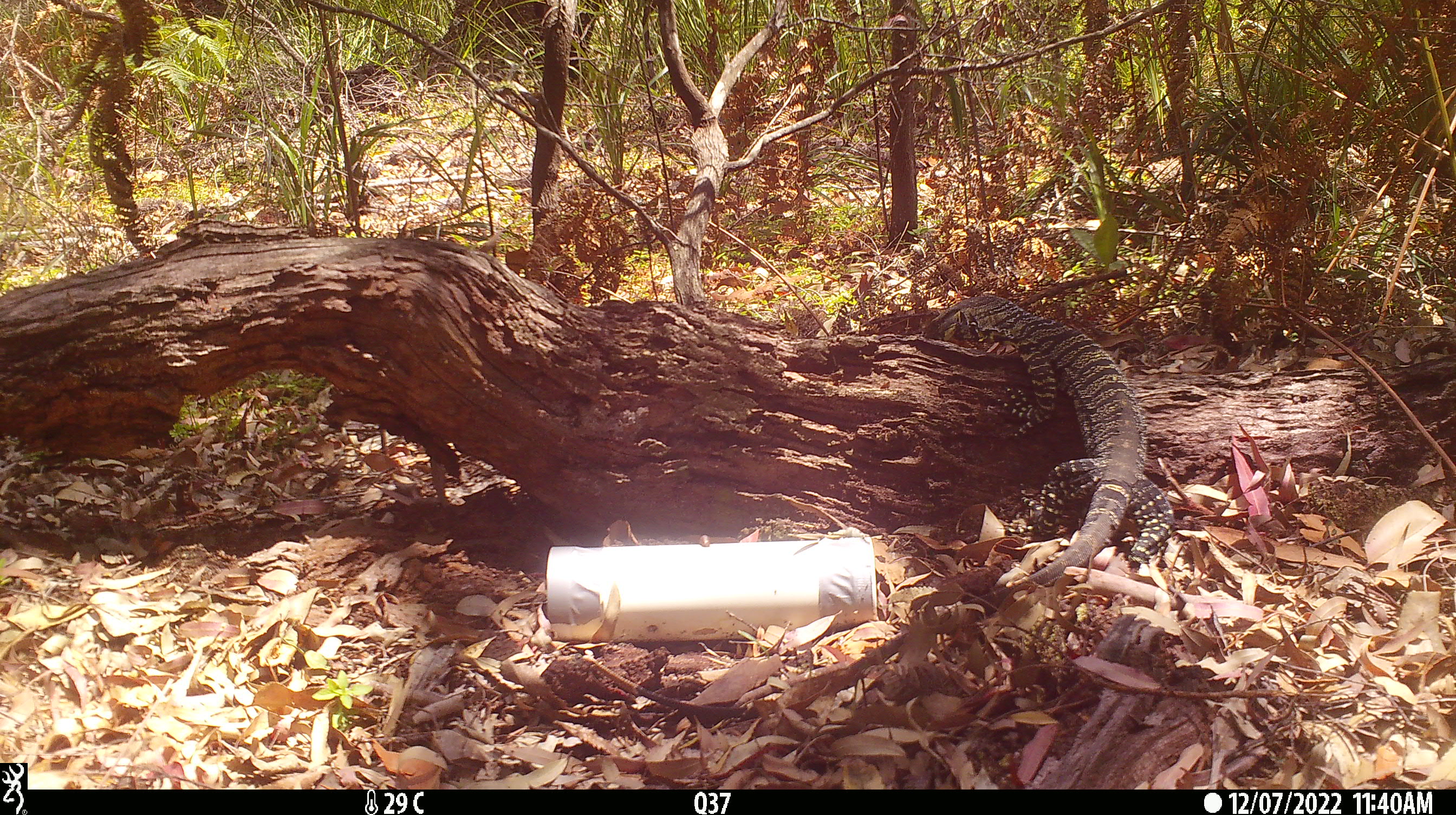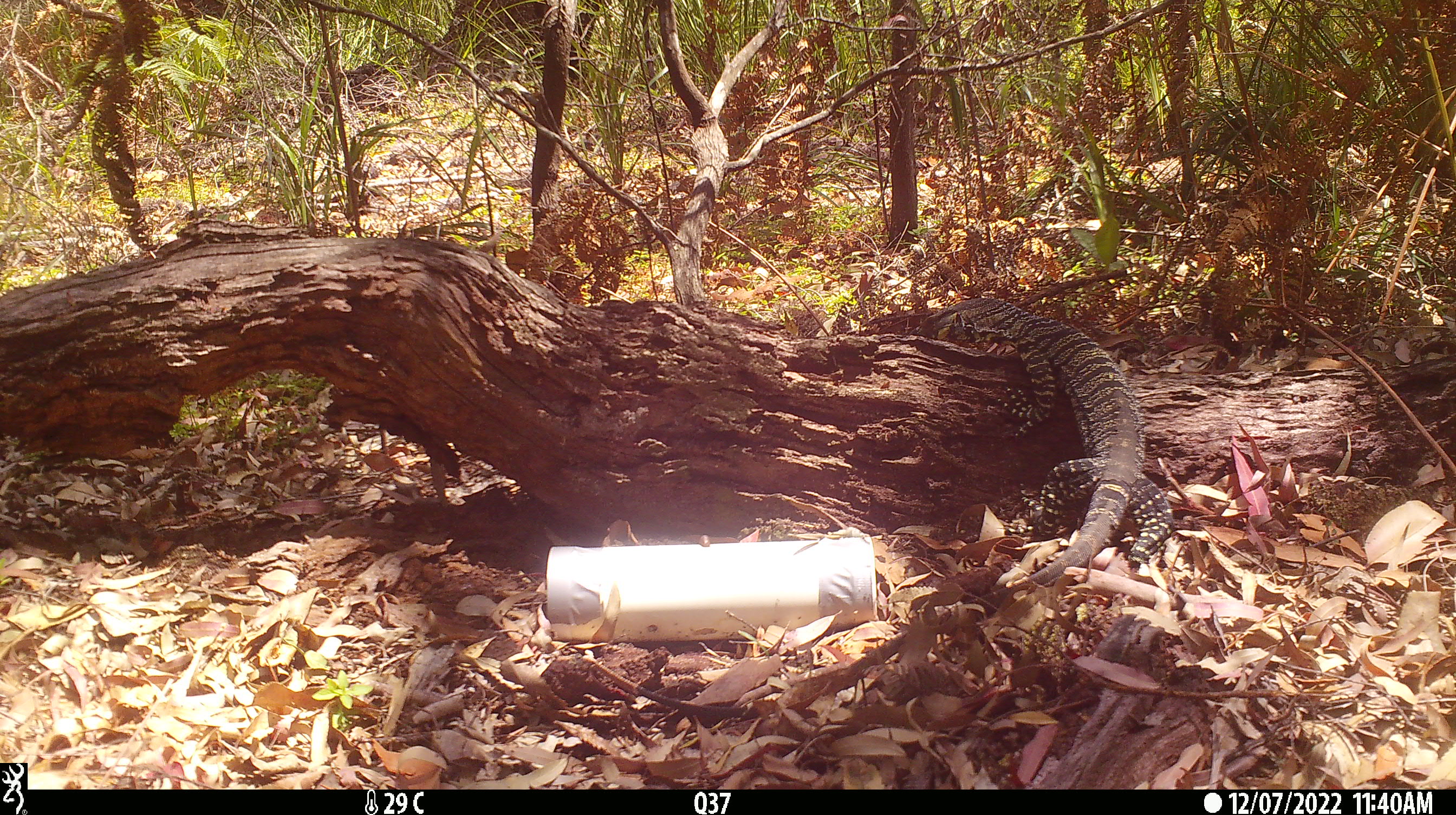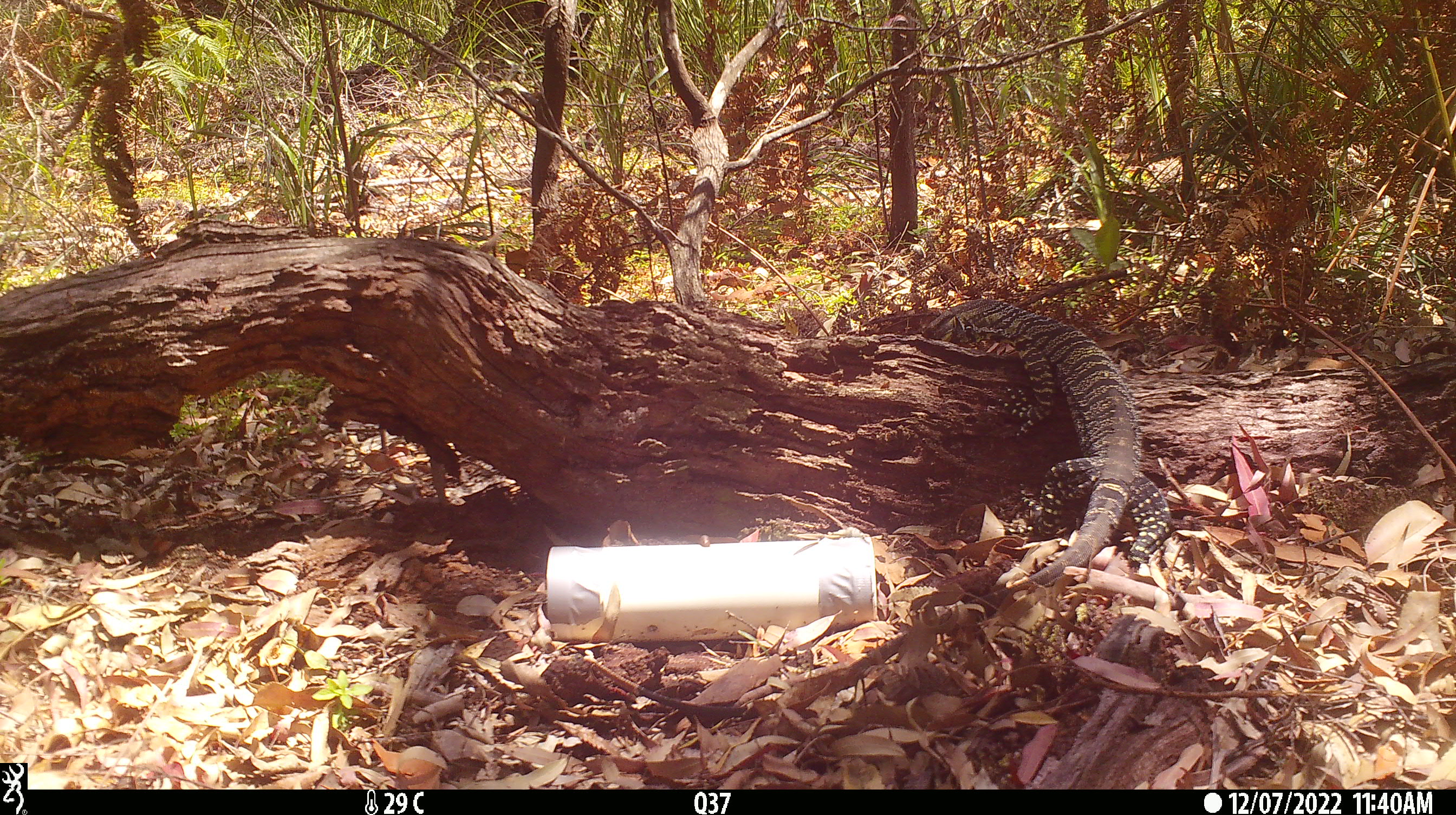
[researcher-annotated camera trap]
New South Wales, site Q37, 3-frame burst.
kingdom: Animalia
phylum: Chordata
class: Reptilia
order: Squamata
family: Varanidae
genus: Varanus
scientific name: Varanus varius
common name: lace monitor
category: goanna